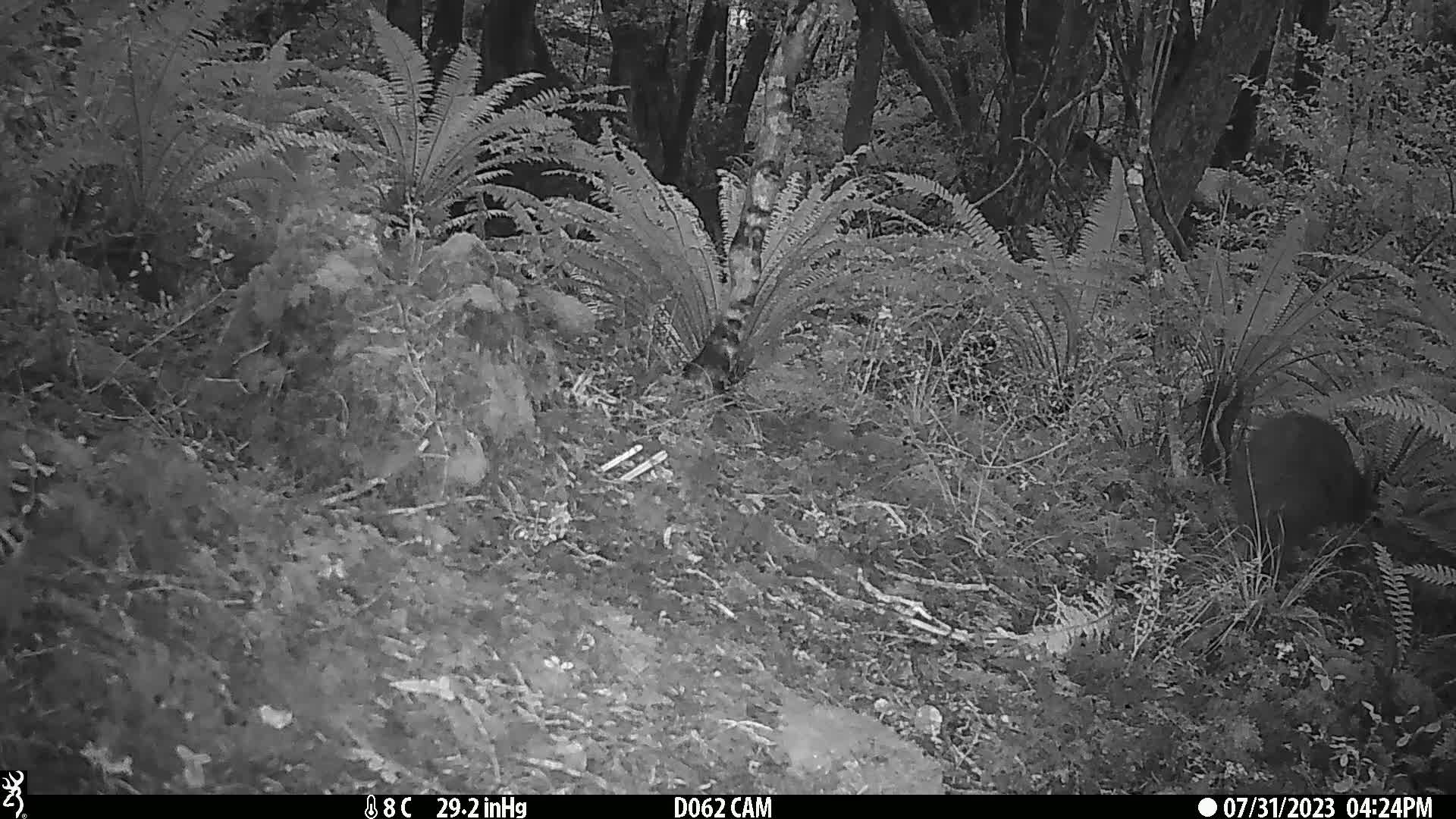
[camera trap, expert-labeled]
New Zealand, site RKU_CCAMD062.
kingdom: Animalia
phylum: Chordata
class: Aves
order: Apterygiformes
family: Apterygidae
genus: Apteryx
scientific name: Apteryx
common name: kiwi